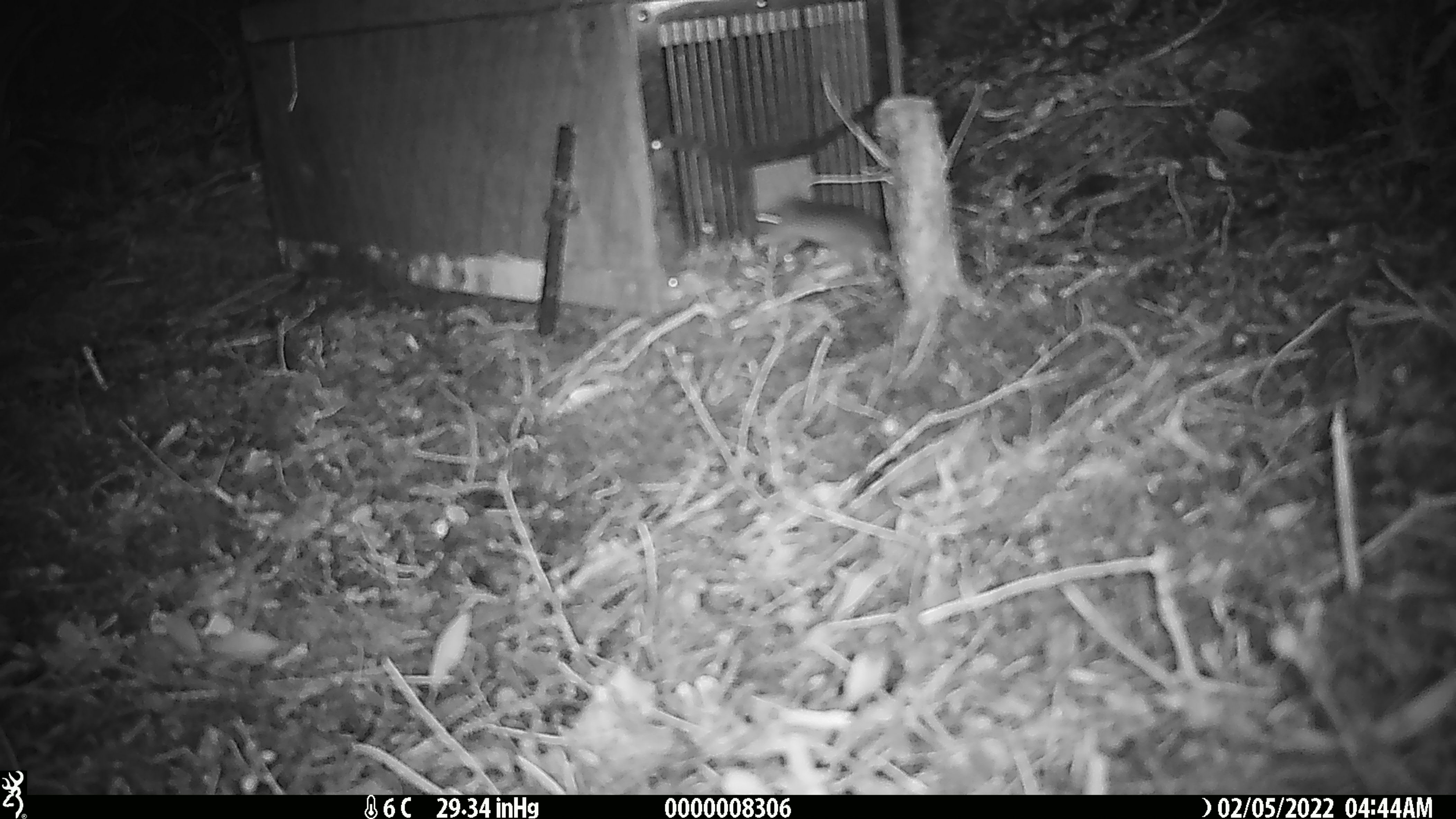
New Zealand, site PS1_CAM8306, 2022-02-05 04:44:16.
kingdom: Animalia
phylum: Chordata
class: Mammalia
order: Rodentia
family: Muridae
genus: Mus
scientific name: Mus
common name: mouse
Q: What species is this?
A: Mouse (Mus).